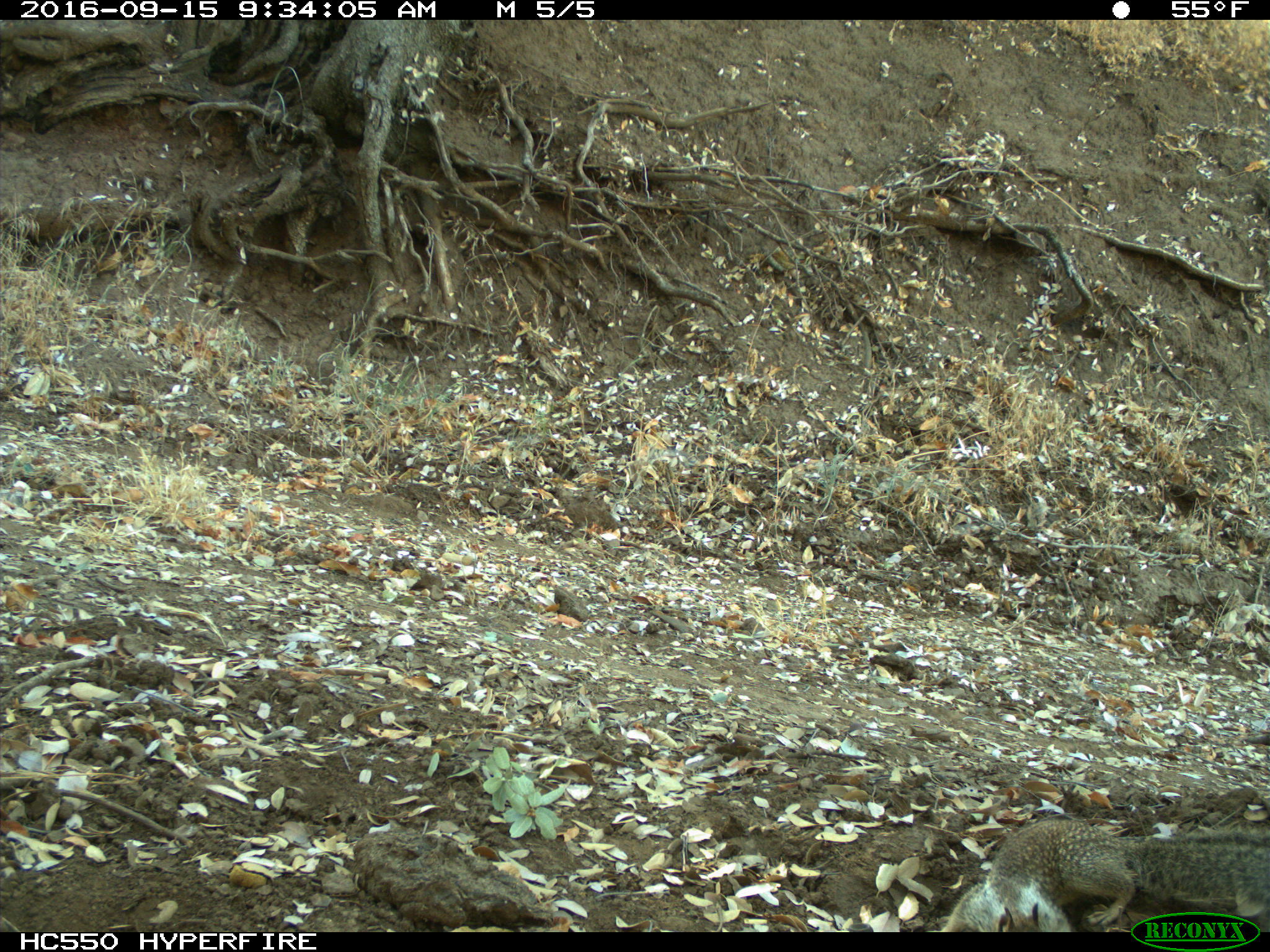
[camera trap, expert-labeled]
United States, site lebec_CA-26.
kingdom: Animalia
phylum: Chordata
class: Mammalia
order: Rodentia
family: Sciuridae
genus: Otospermophilus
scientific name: Otospermophilus beecheyi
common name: california ground squirrel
Otospermophilus beecheyi (california ground squirrel).